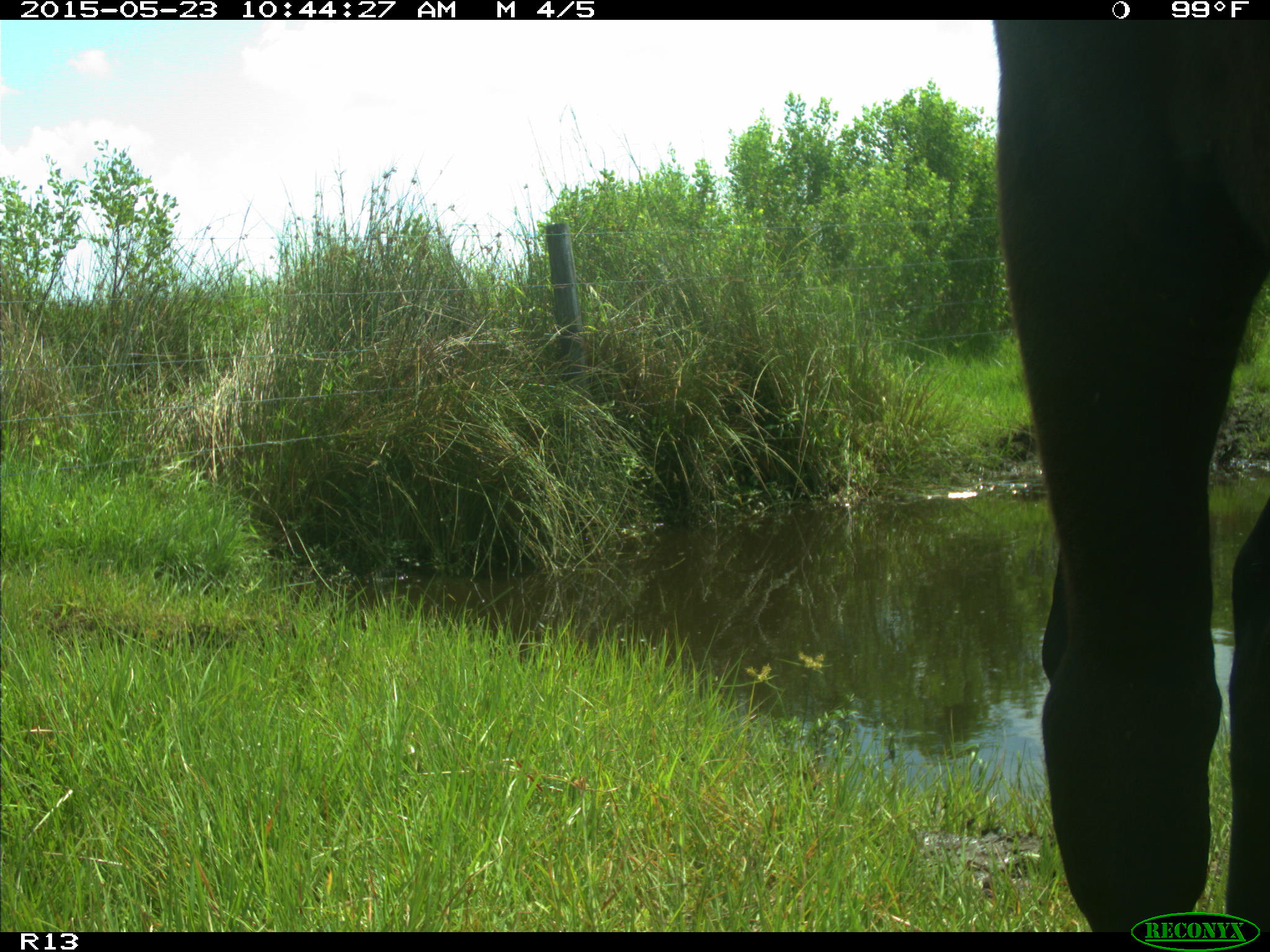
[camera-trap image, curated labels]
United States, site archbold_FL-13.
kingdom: Animalia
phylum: Chordata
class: Mammalia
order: Artiodactyla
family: Bovidae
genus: Bos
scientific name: Bos taurus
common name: domestic cow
Bos taurus (domestic cow).